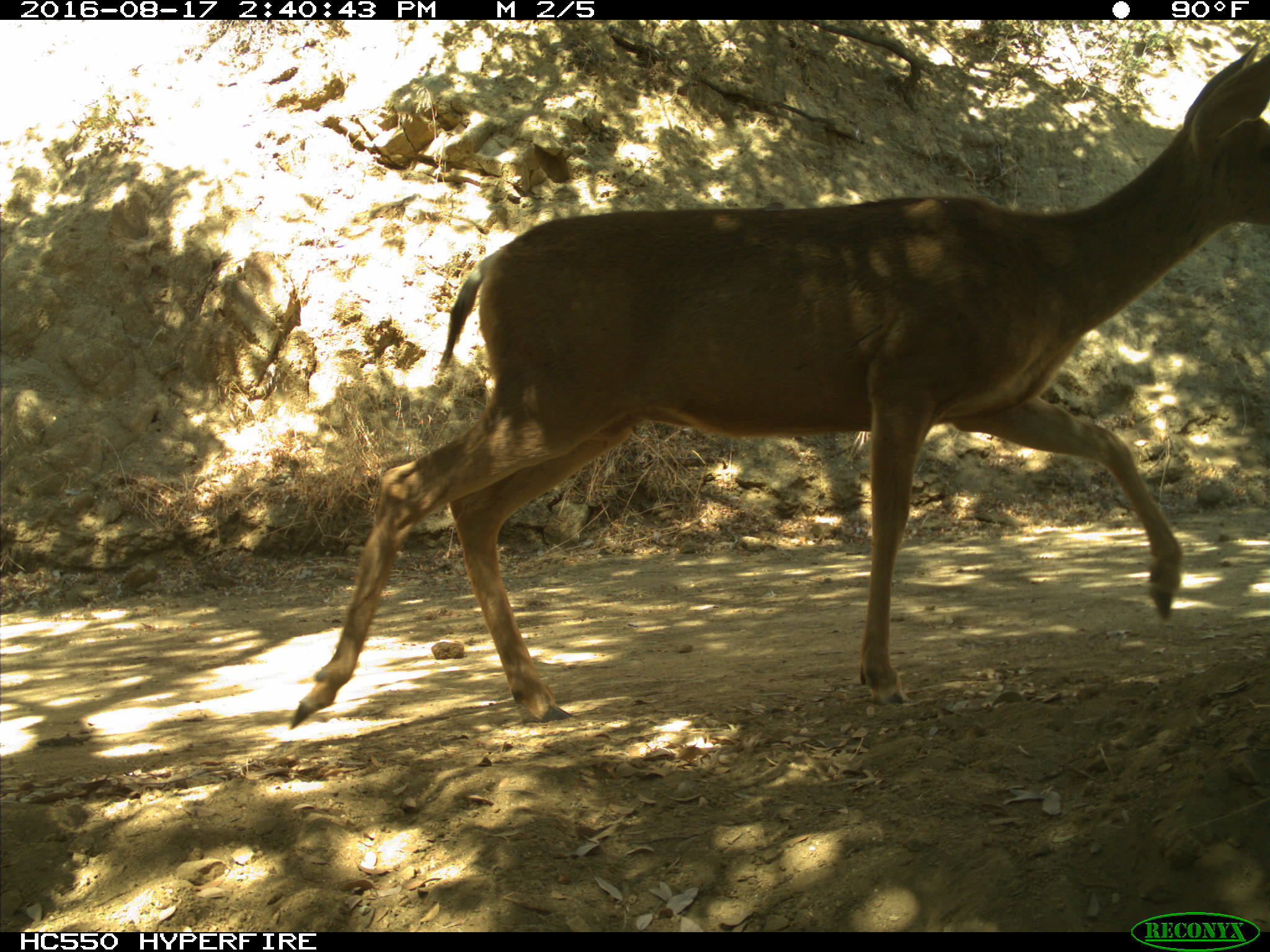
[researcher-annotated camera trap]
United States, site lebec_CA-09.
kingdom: Animalia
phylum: Chordata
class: Mammalia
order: Artiodactyla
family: Cervidae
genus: Odocoileus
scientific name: Odocoileus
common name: deer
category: unidentified deer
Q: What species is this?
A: Unidentified deer (deer) (Odocoileus).